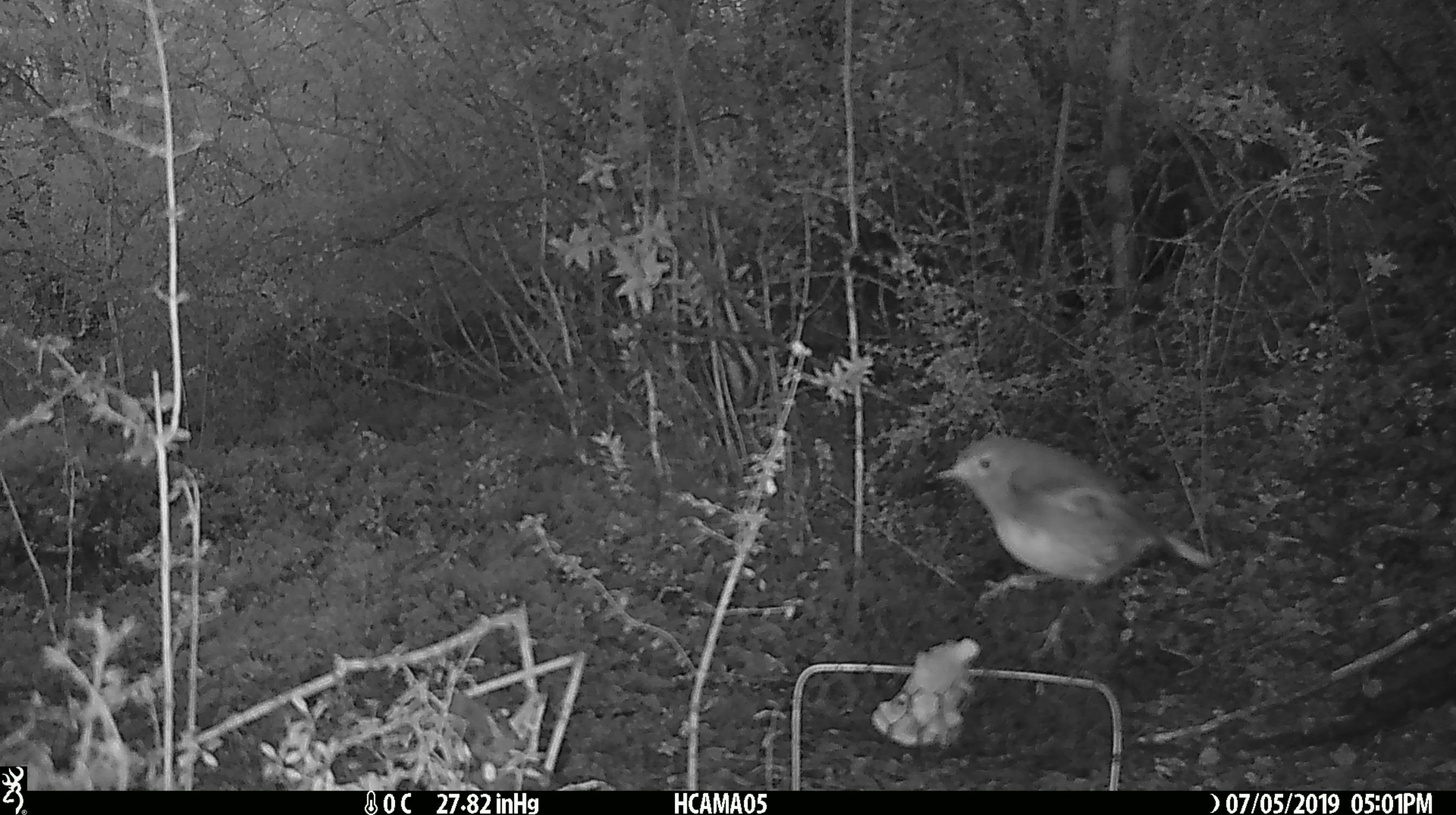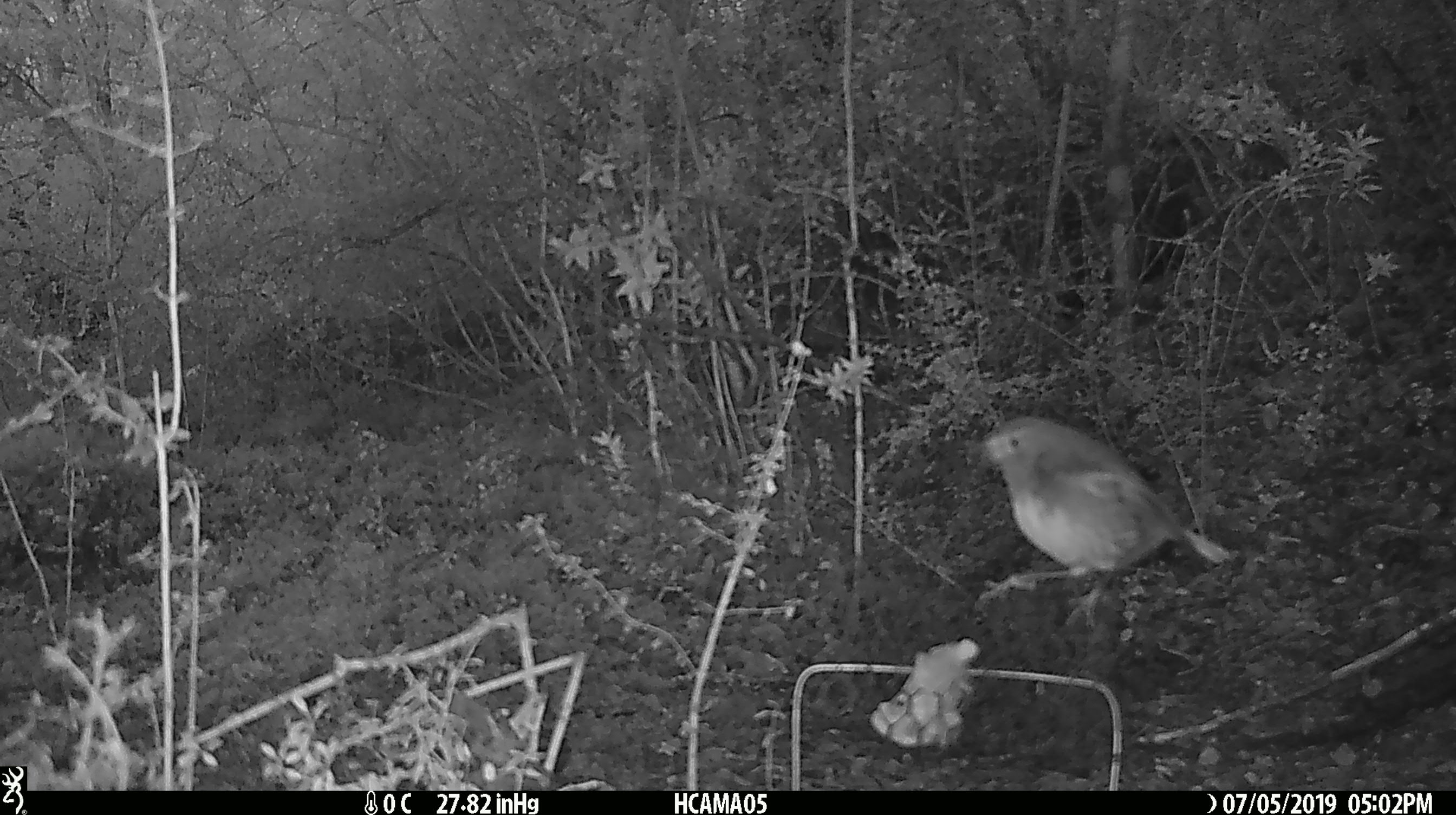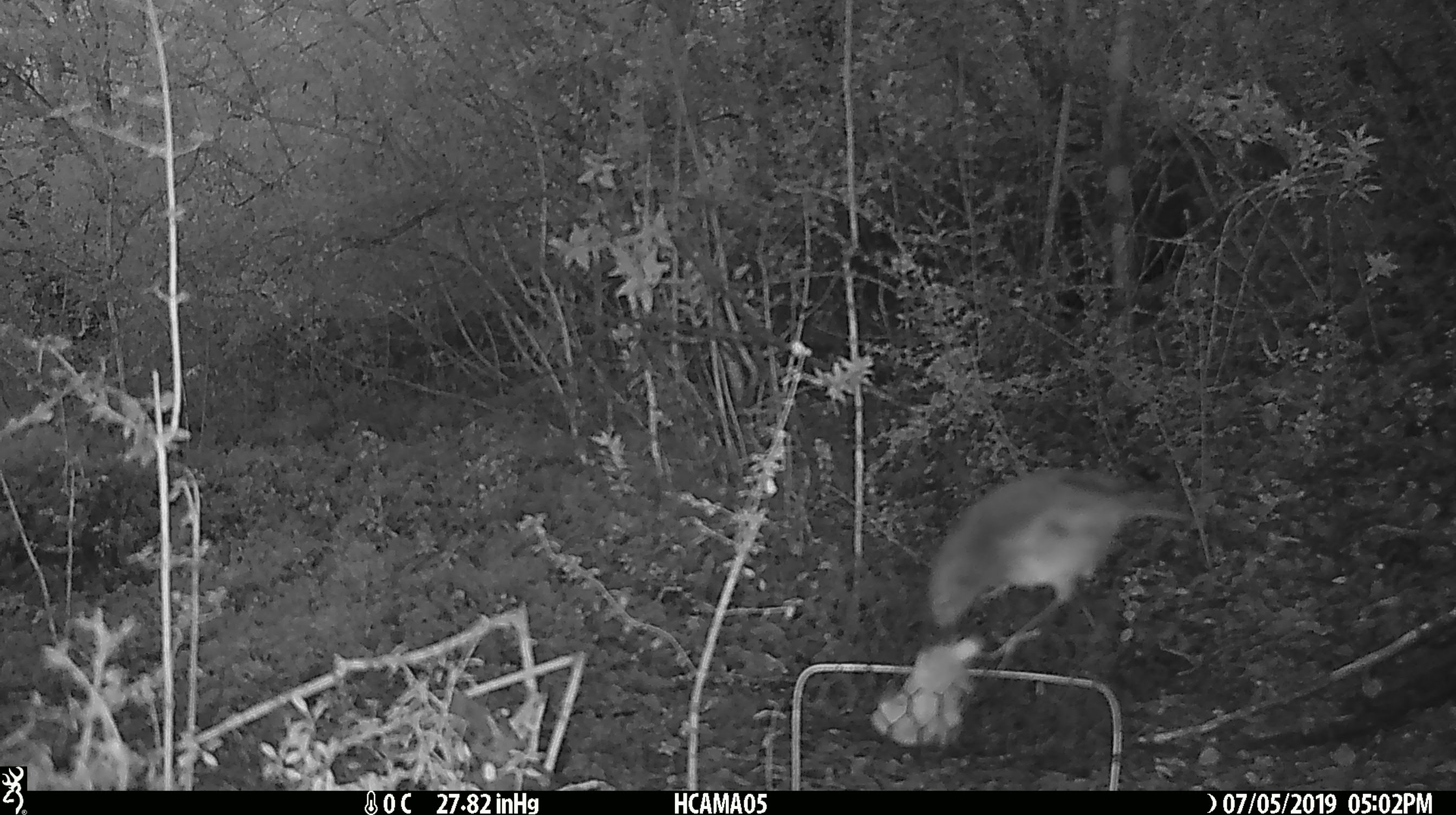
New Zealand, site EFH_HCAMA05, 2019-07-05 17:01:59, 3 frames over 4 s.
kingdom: Animalia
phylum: Chordata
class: Aves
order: Passeriformes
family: Petroicidae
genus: Petroica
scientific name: Petroica australis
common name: new zealand robin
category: robin